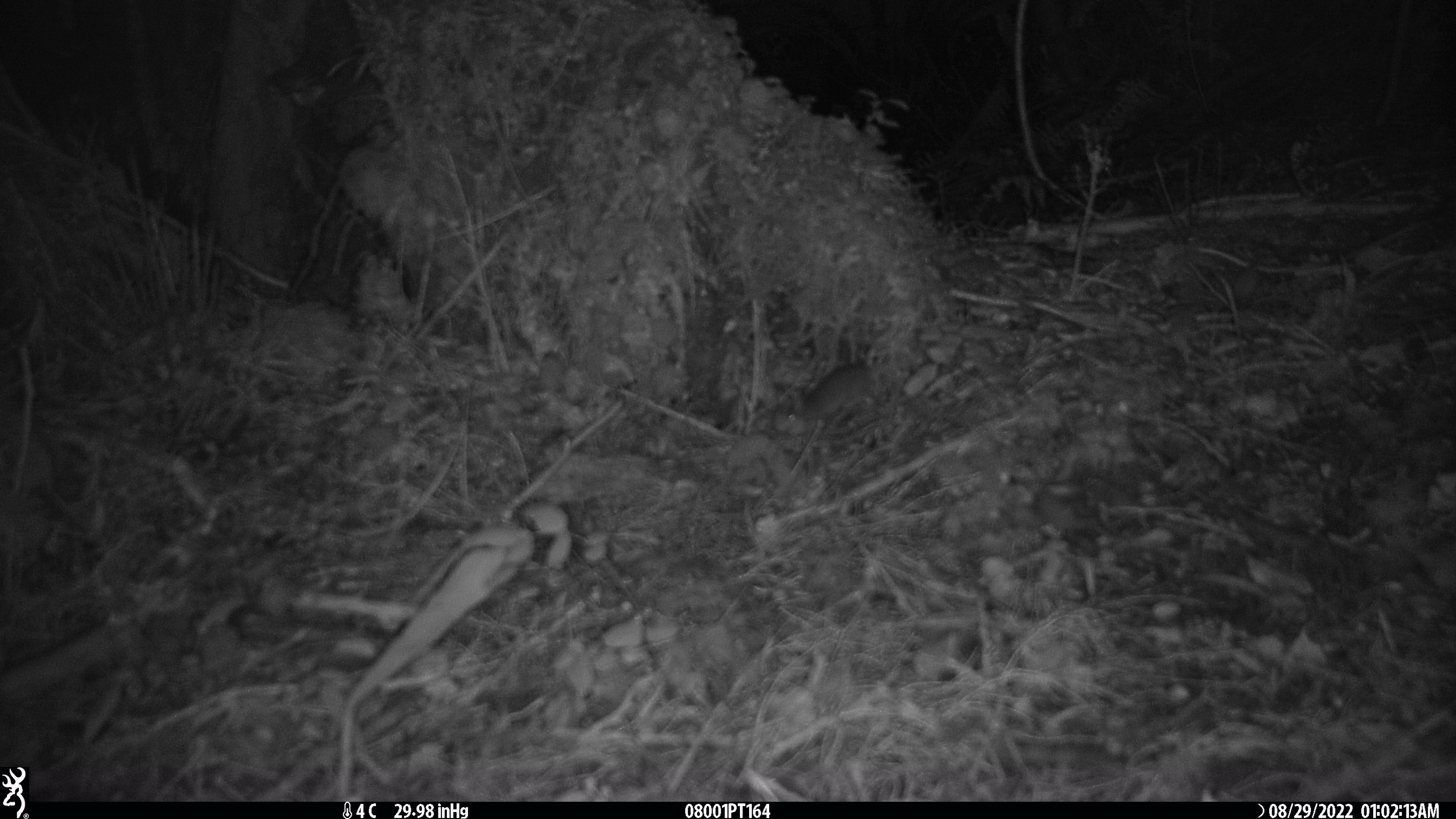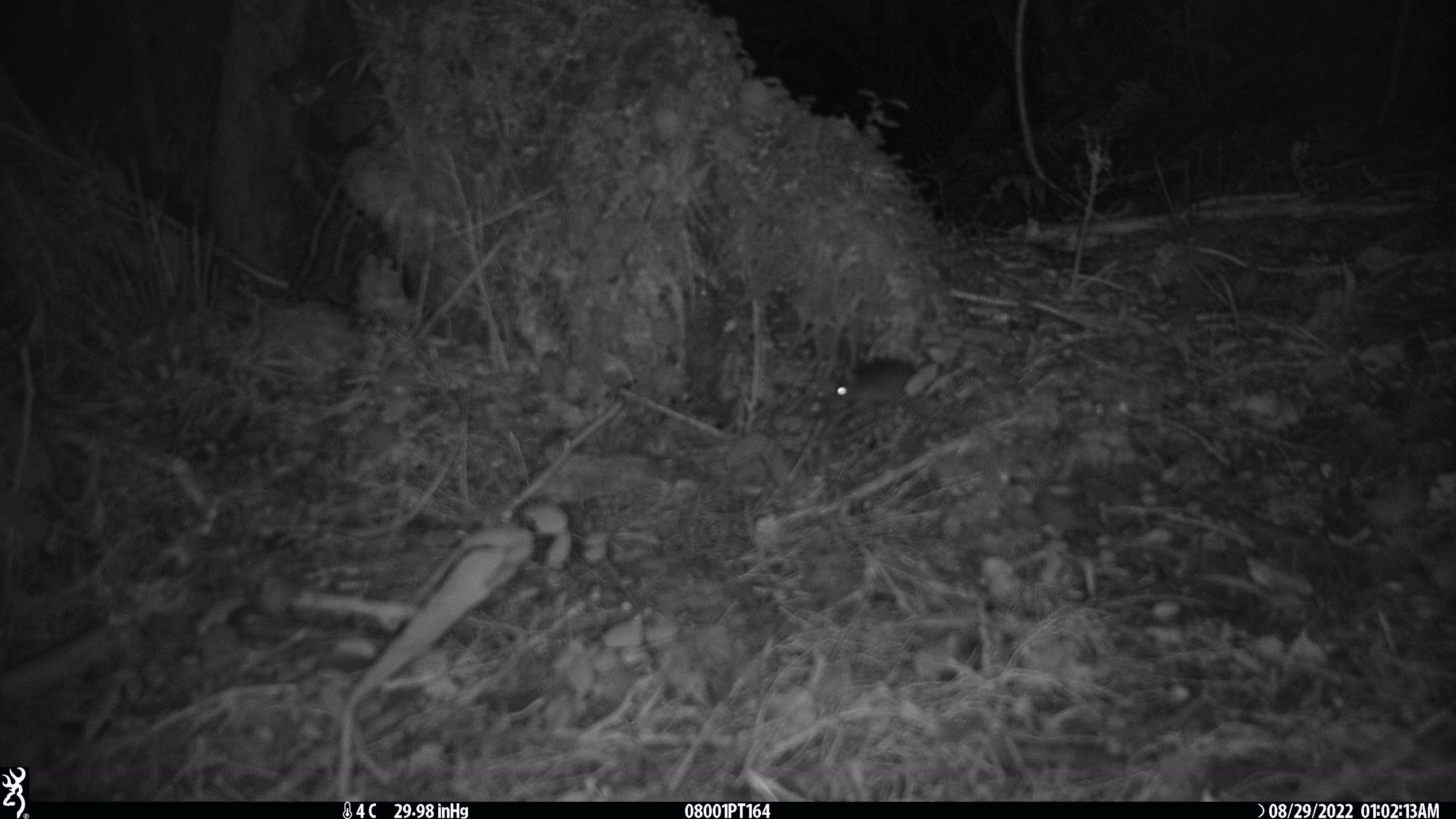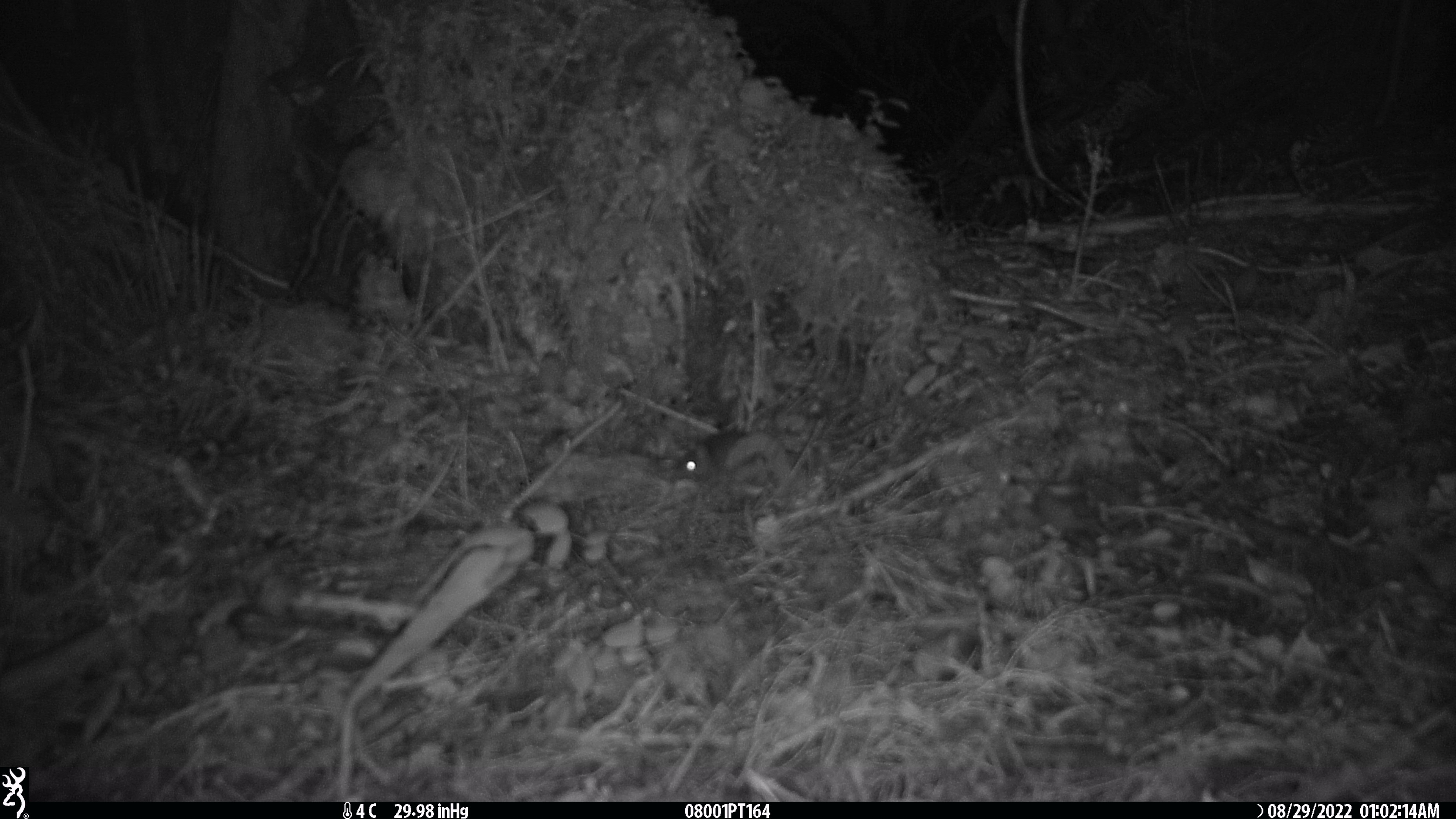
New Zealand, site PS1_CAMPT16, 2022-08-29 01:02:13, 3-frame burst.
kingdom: Animalia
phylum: Chordata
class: Mammalia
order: Rodentia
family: Muridae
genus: Mus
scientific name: Mus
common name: mouse